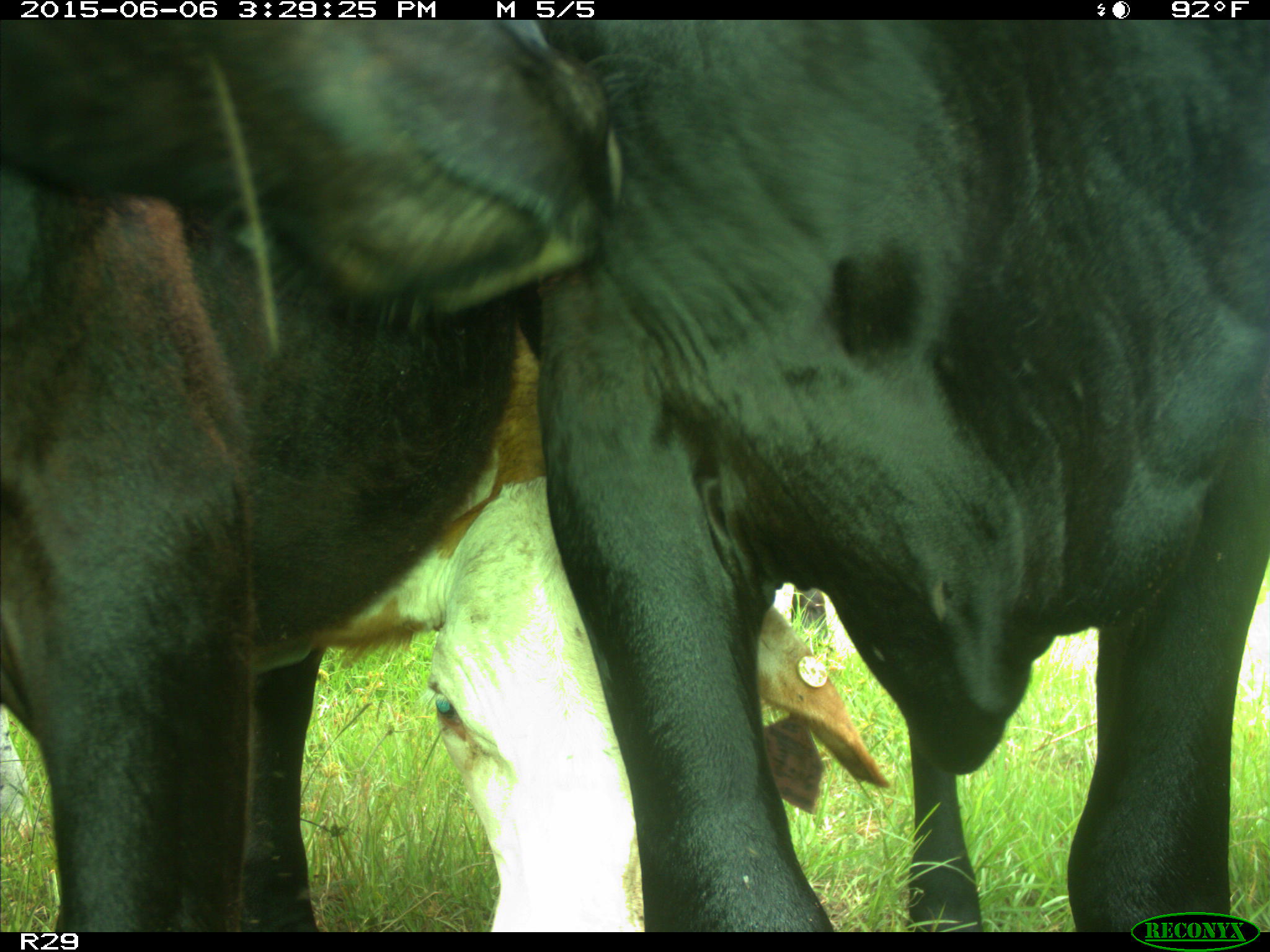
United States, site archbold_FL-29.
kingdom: Animalia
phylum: Chordata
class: Mammalia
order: Artiodactyla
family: Bovidae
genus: Bos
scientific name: Bos taurus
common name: domestic cow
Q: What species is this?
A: Bos taurus (domestic cow).